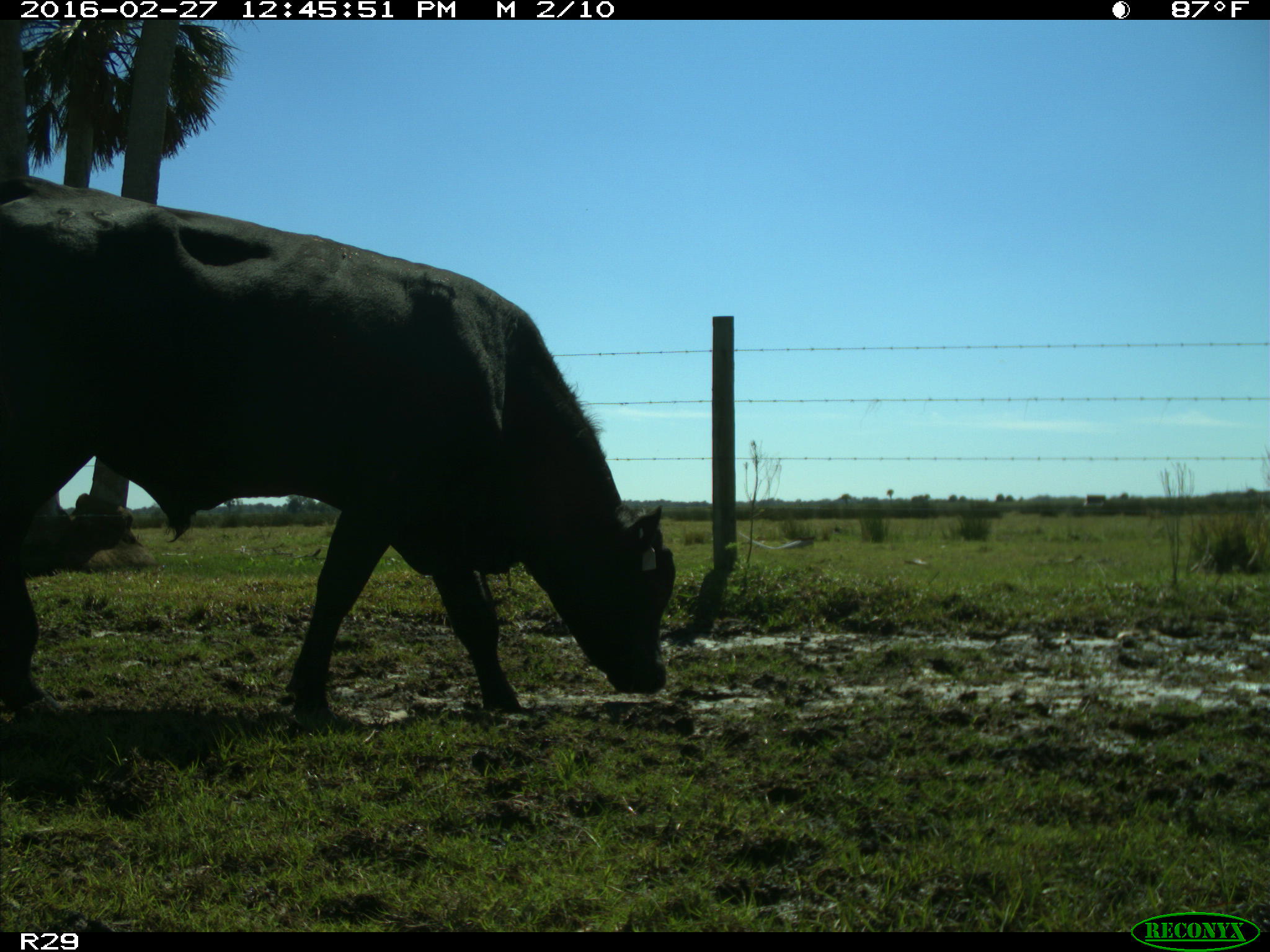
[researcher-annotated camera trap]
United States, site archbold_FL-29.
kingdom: Animalia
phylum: Chordata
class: Mammalia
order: Artiodactyla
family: Bovidae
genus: Bos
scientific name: Bos taurus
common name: domestic cow